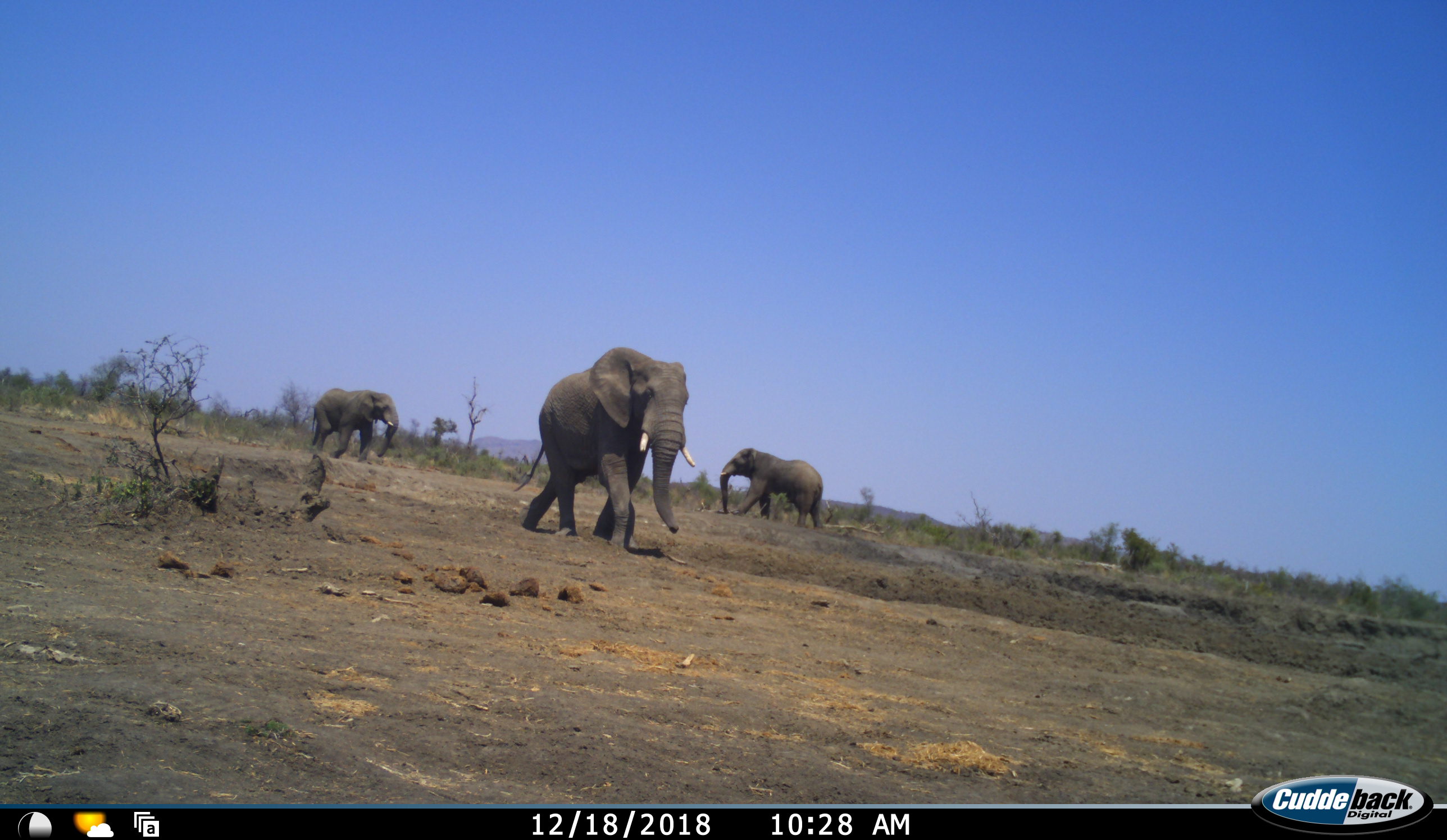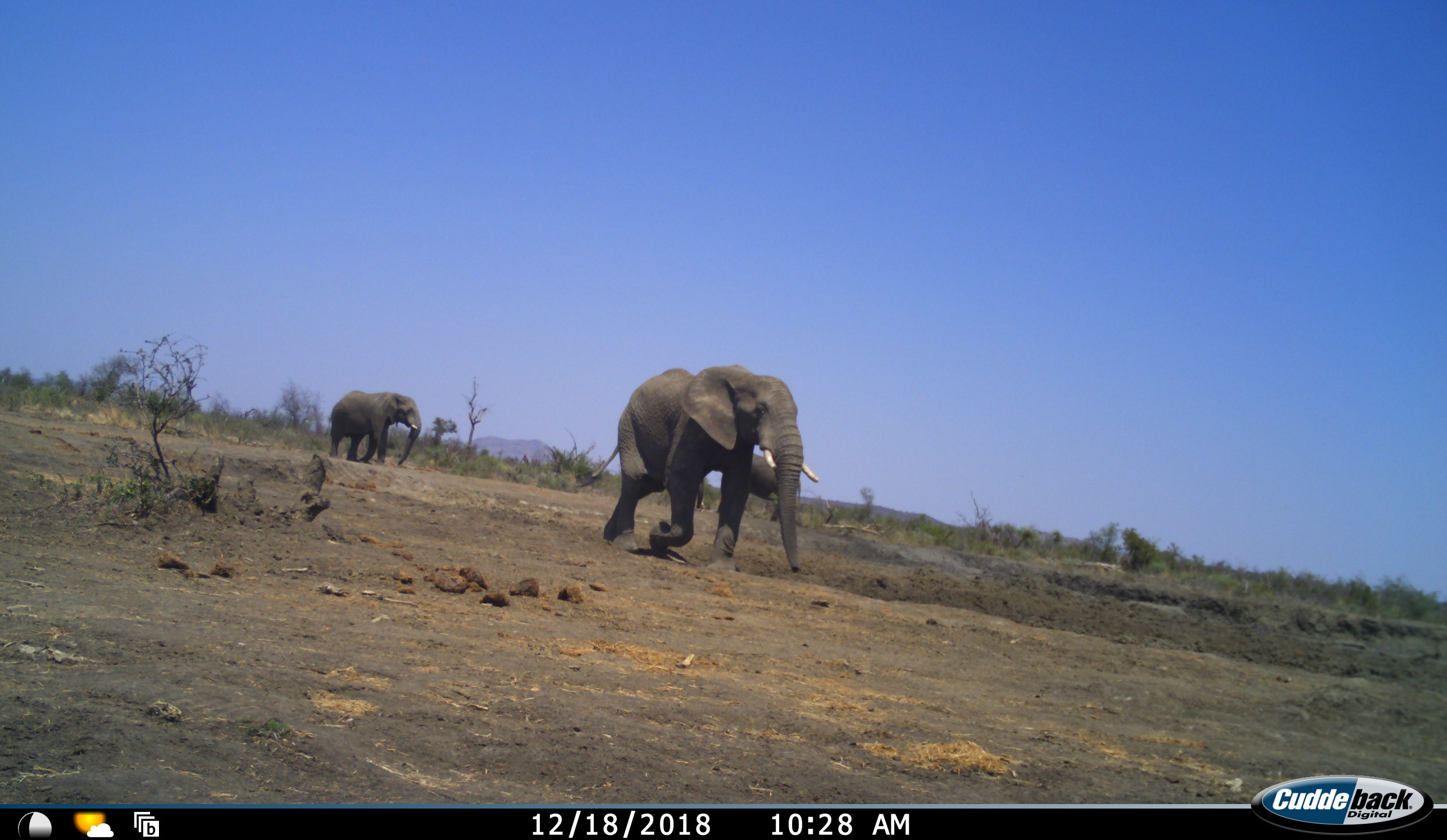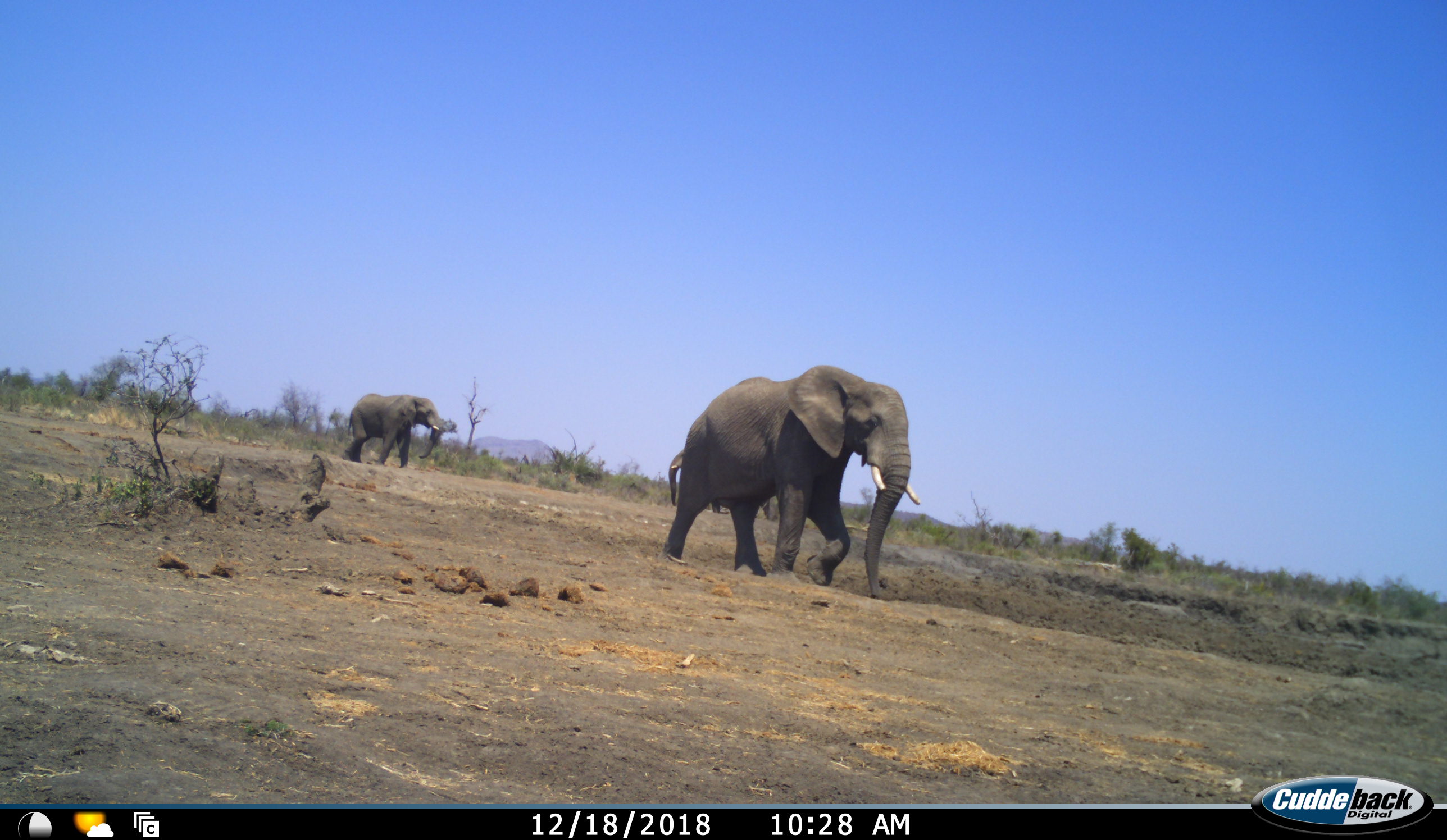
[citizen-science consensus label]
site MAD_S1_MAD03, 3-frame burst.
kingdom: Animalia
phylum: Chordata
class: Mammalia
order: Proboscidea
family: Elephantidae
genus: Loxodonta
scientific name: Loxodonta africana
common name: african bush elephant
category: elephant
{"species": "elephant (african bush elephant) (Loxodonta africana)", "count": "3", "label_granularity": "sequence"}